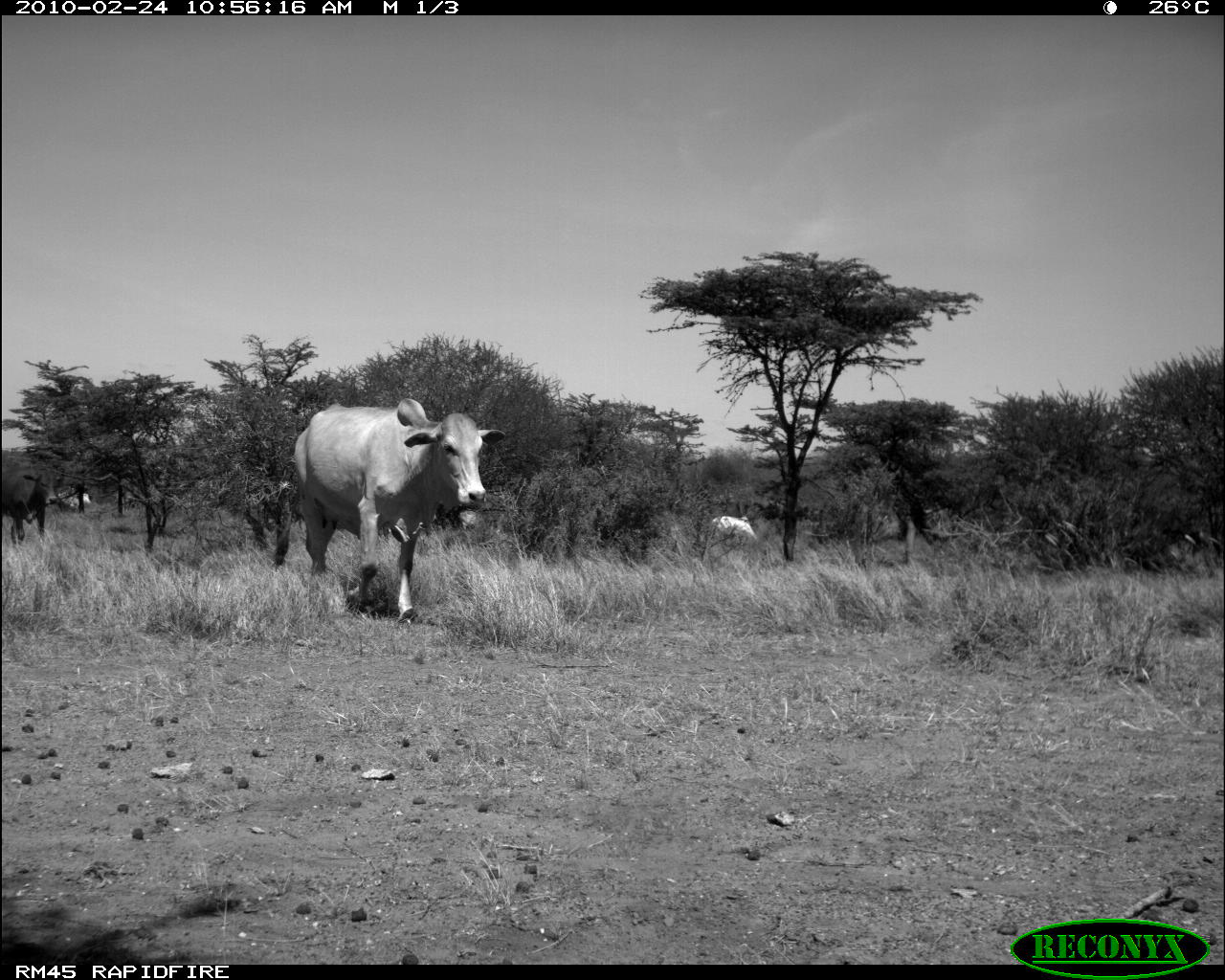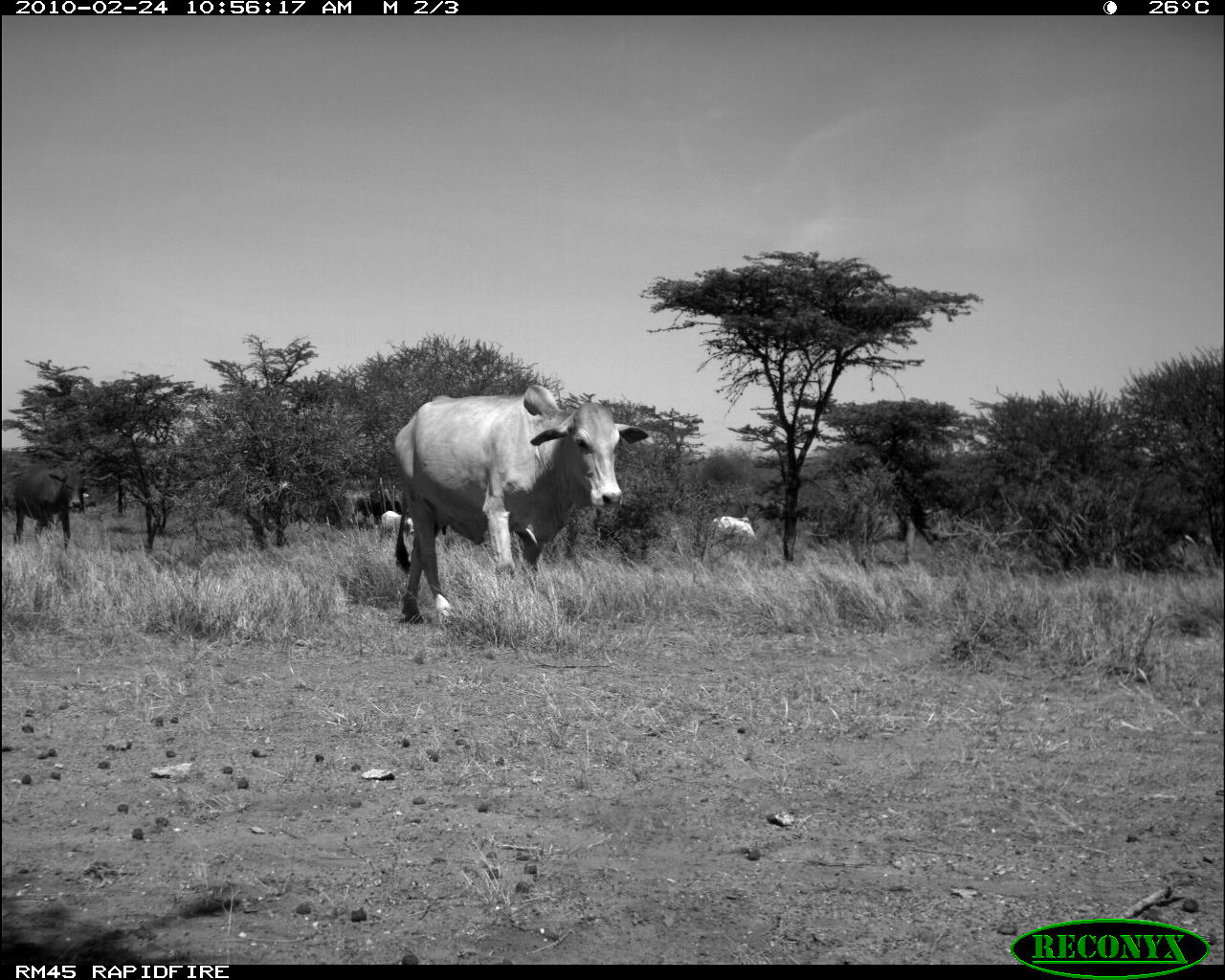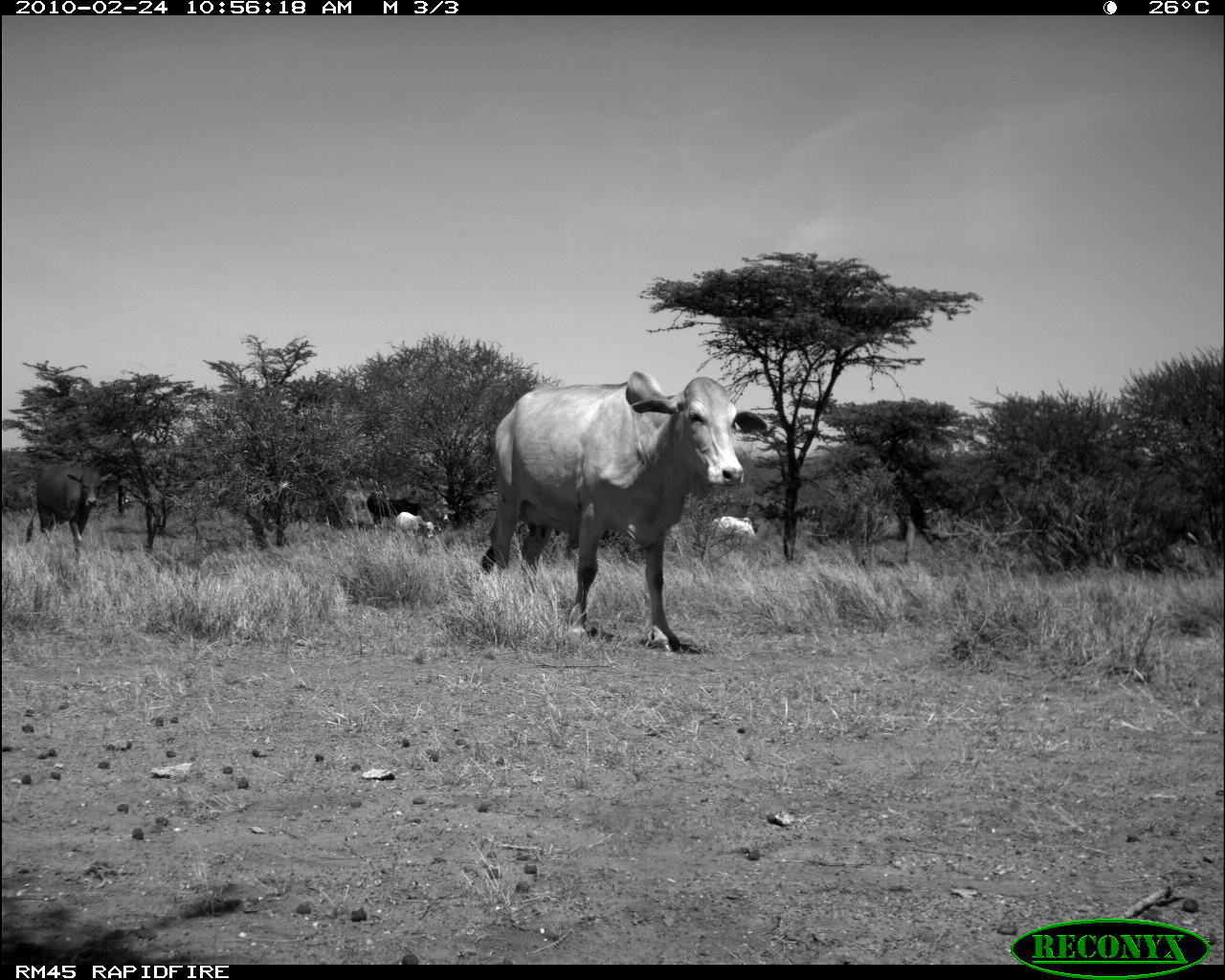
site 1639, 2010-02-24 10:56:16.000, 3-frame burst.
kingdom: Animalia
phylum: Chordata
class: Mammalia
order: Artiodactyla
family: Bovidae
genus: Bos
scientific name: Bos taurus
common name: domestic cattle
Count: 5.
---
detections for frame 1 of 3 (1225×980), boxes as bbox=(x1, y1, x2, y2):
bos taurus: bbox=(290, 397, 506, 627); bbox=(0, 458, 60, 549); bbox=(710, 514, 757, 543)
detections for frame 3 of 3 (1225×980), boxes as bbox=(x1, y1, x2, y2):
bos taurus: bbox=(478, 365, 770, 654); bbox=(23, 463, 112, 566); bbox=(364, 491, 421, 524); bbox=(395, 511, 441, 546); bbox=(708, 516, 758, 548)